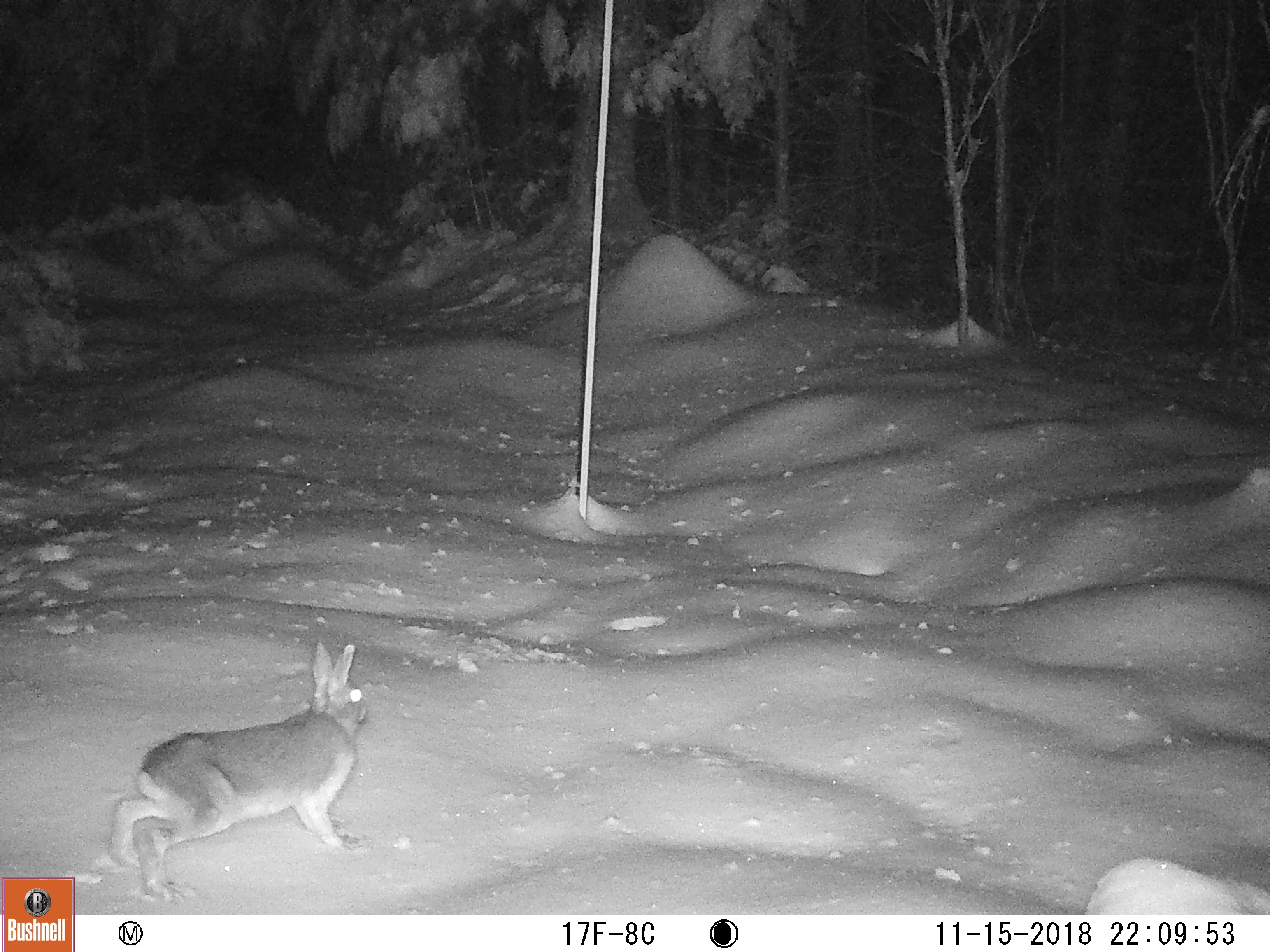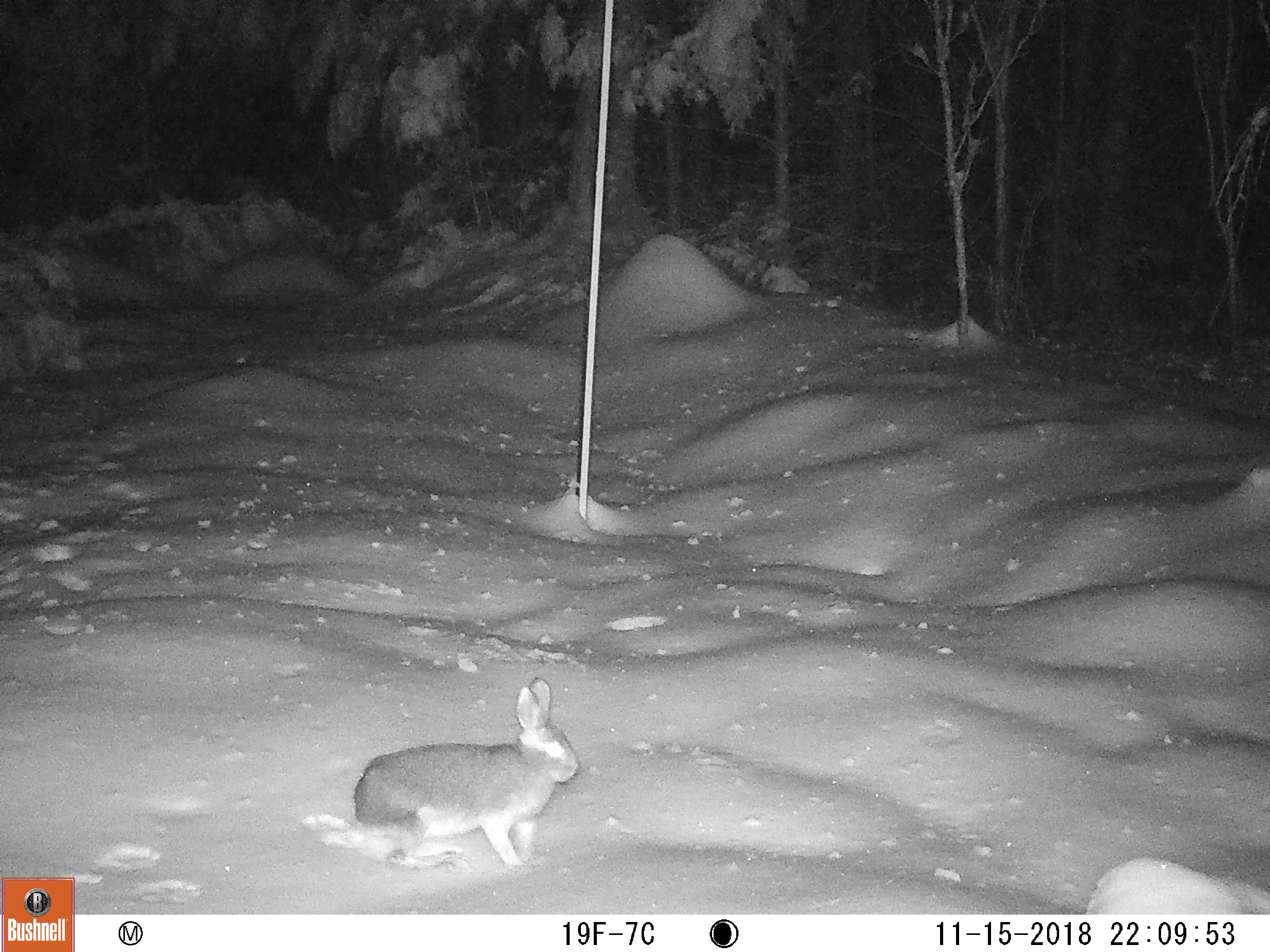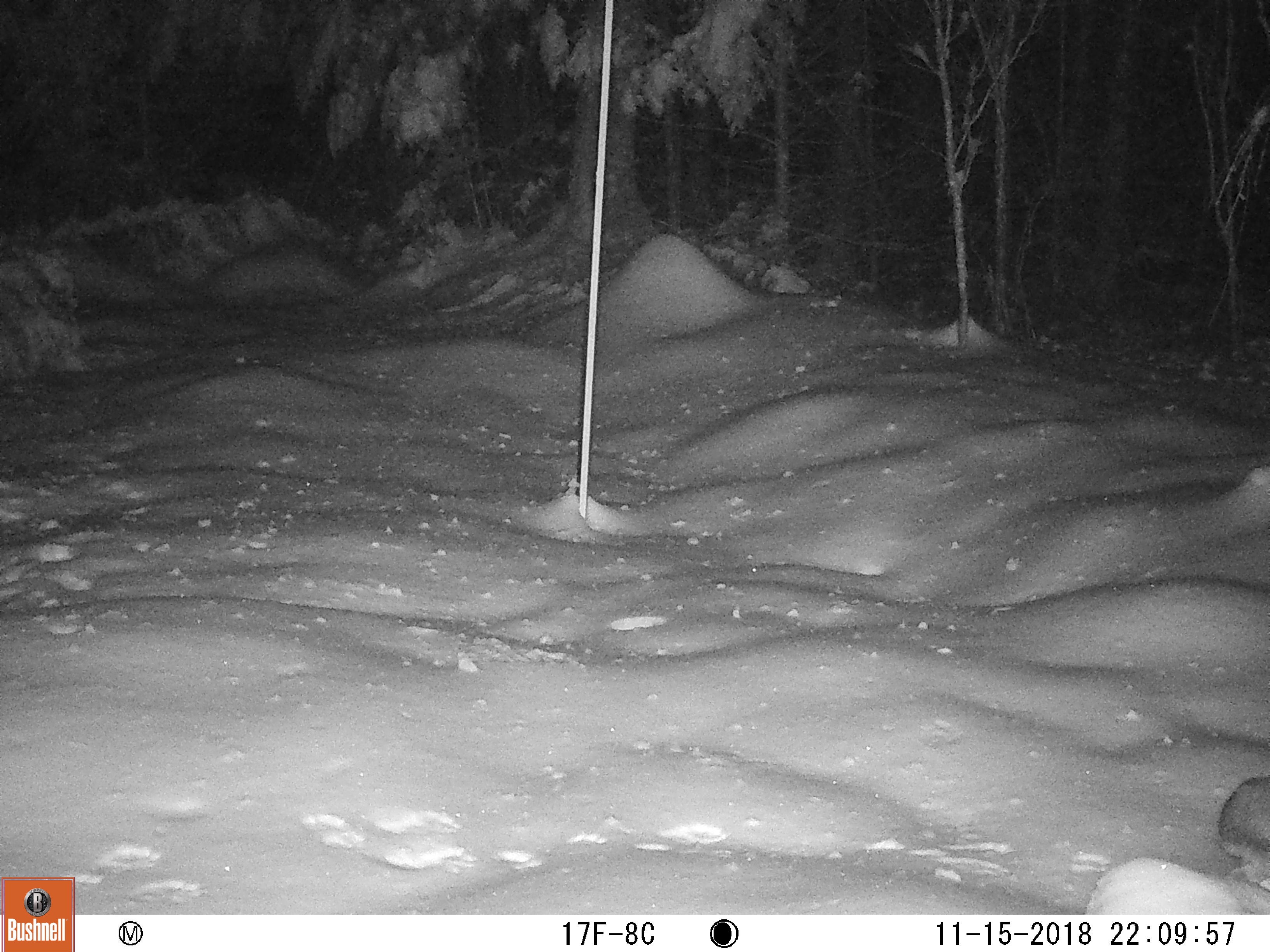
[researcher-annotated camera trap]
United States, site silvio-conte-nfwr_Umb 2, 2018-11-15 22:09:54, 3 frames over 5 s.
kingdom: Animalia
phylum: Chordata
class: Mammalia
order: Lagomorpha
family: Leporidae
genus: Lepus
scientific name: Lepus americanus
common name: snowshoe hare